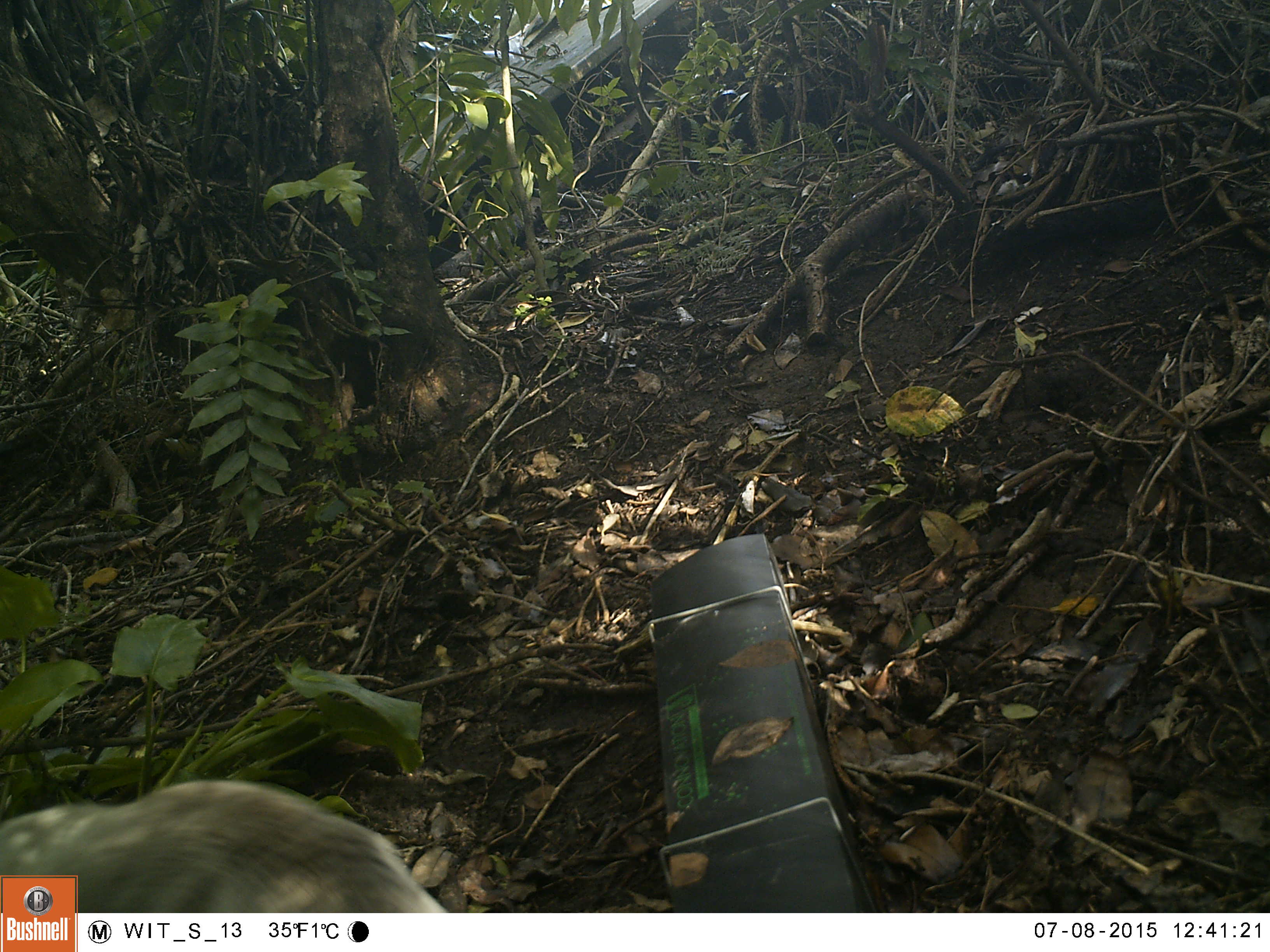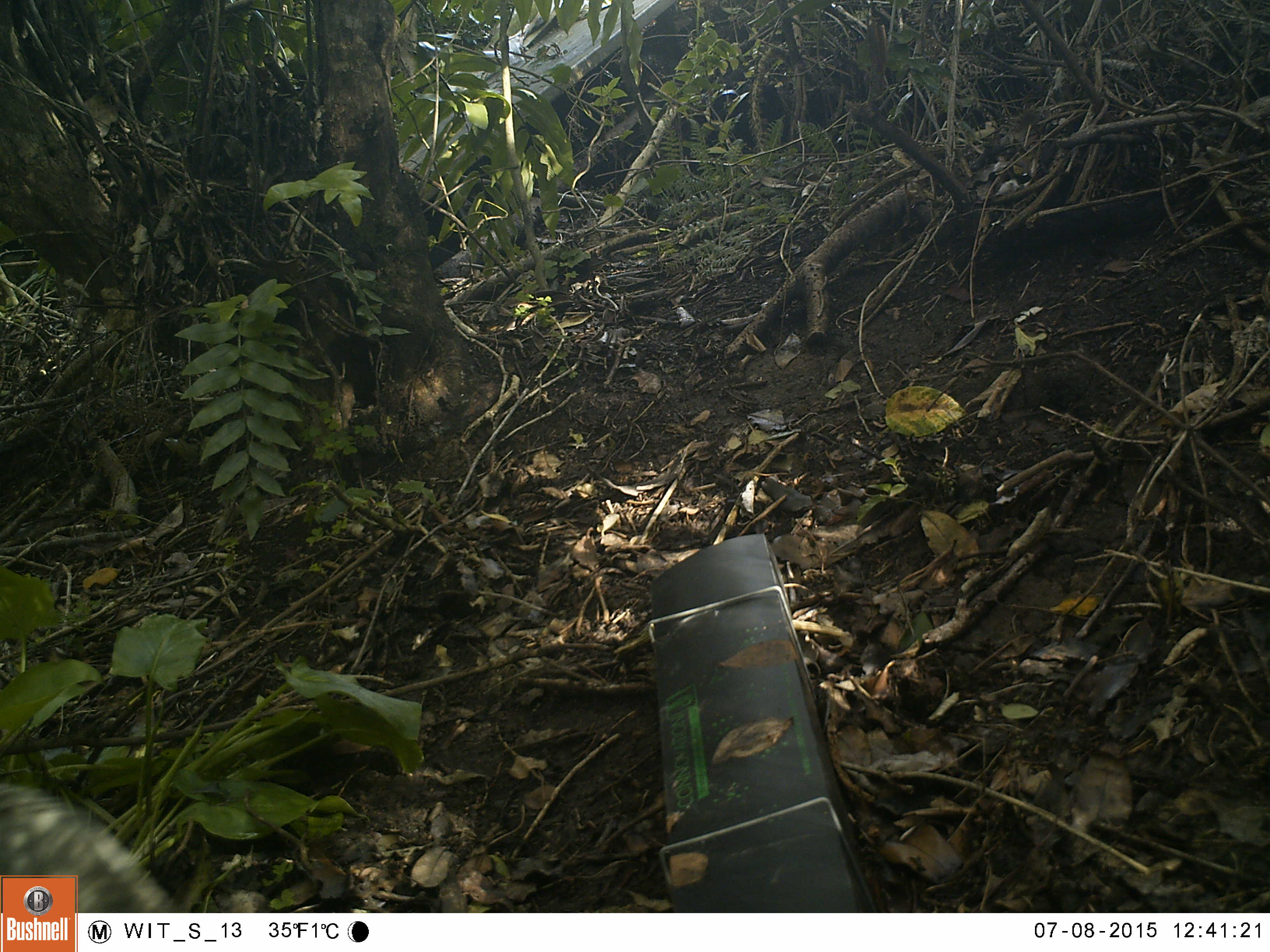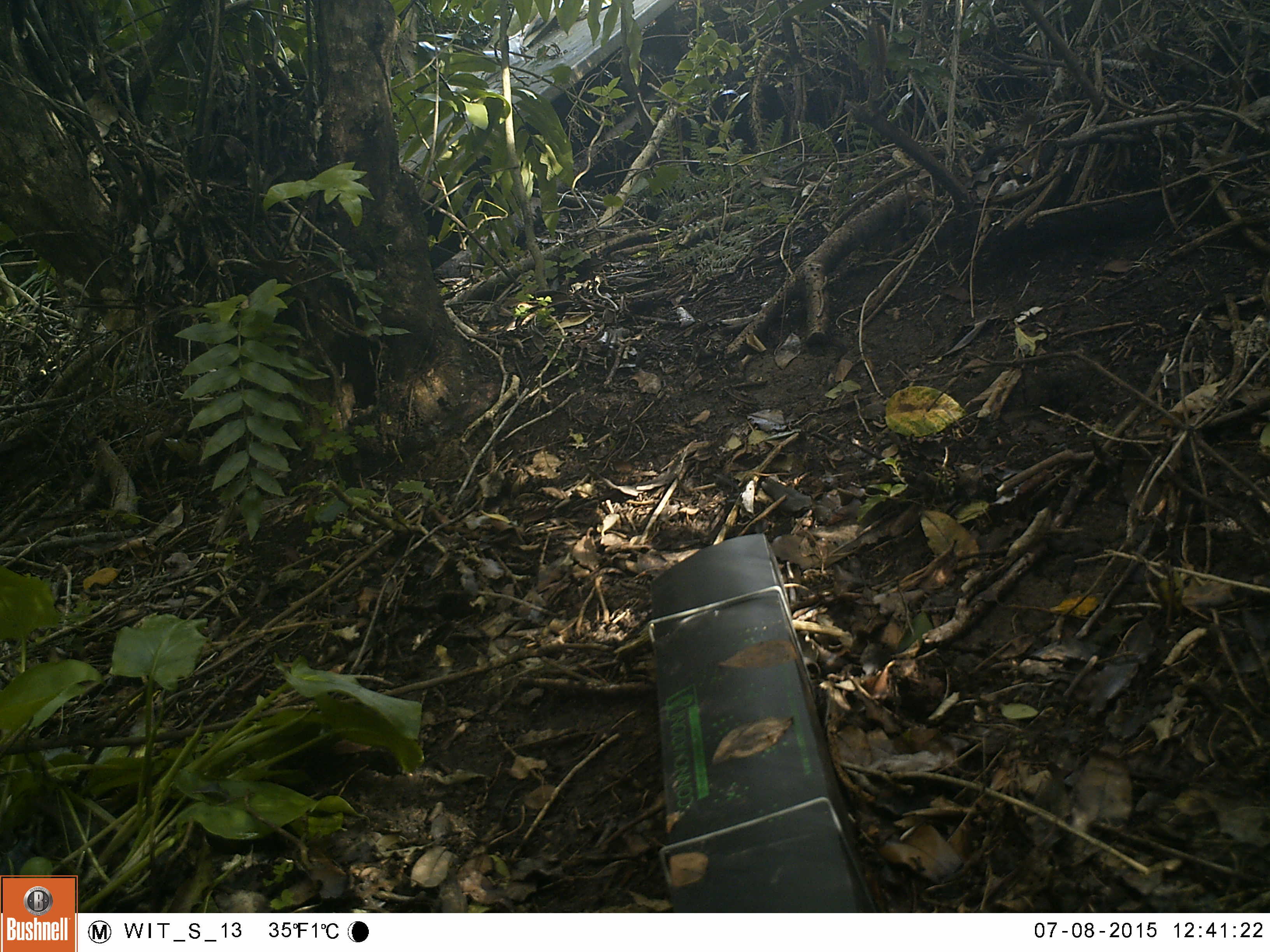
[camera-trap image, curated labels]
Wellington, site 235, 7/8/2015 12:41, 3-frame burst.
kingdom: Animalia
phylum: Chordata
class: Mammalia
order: Carnivora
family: Felidae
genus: Felis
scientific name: Felis catus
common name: cat